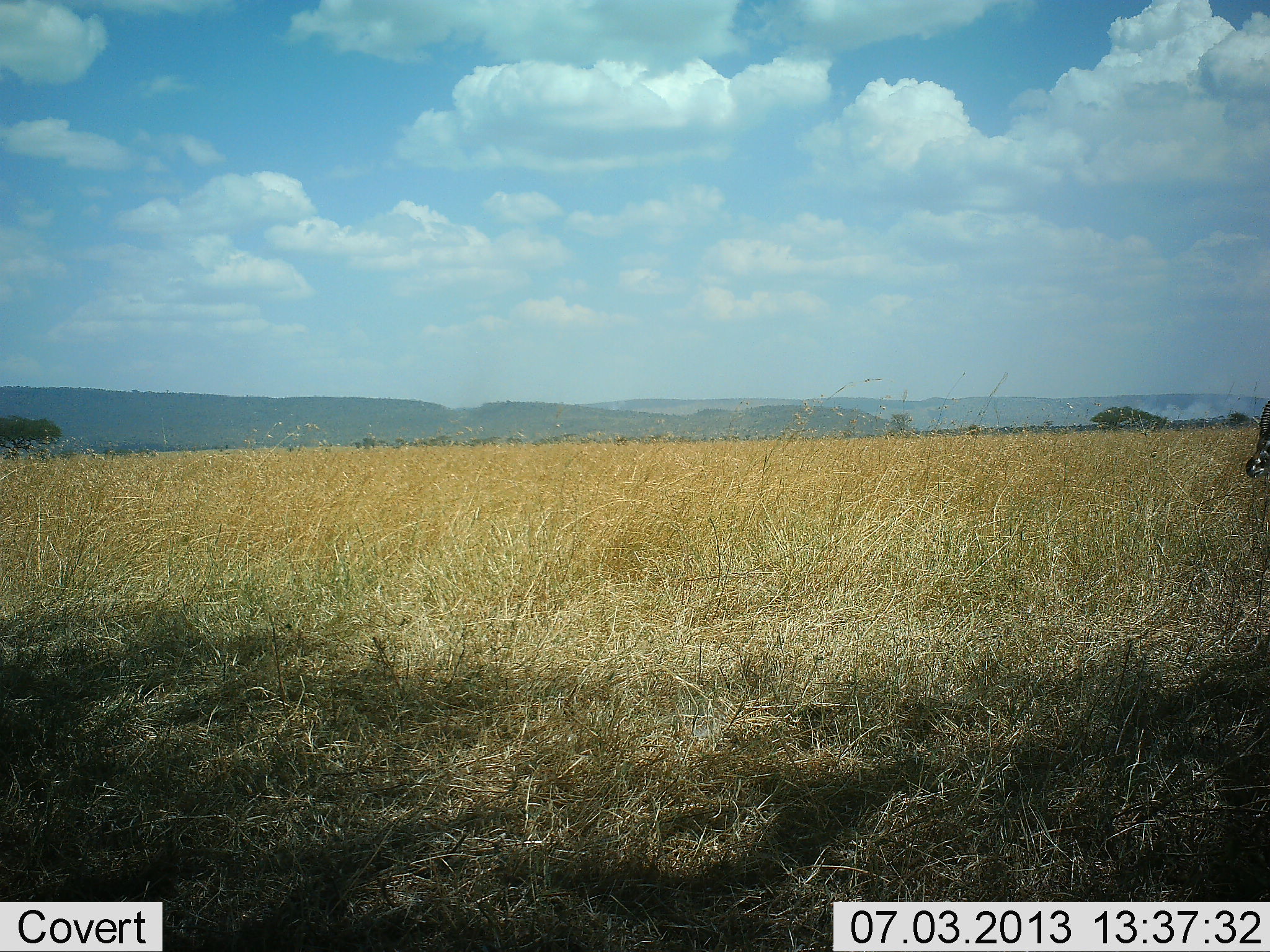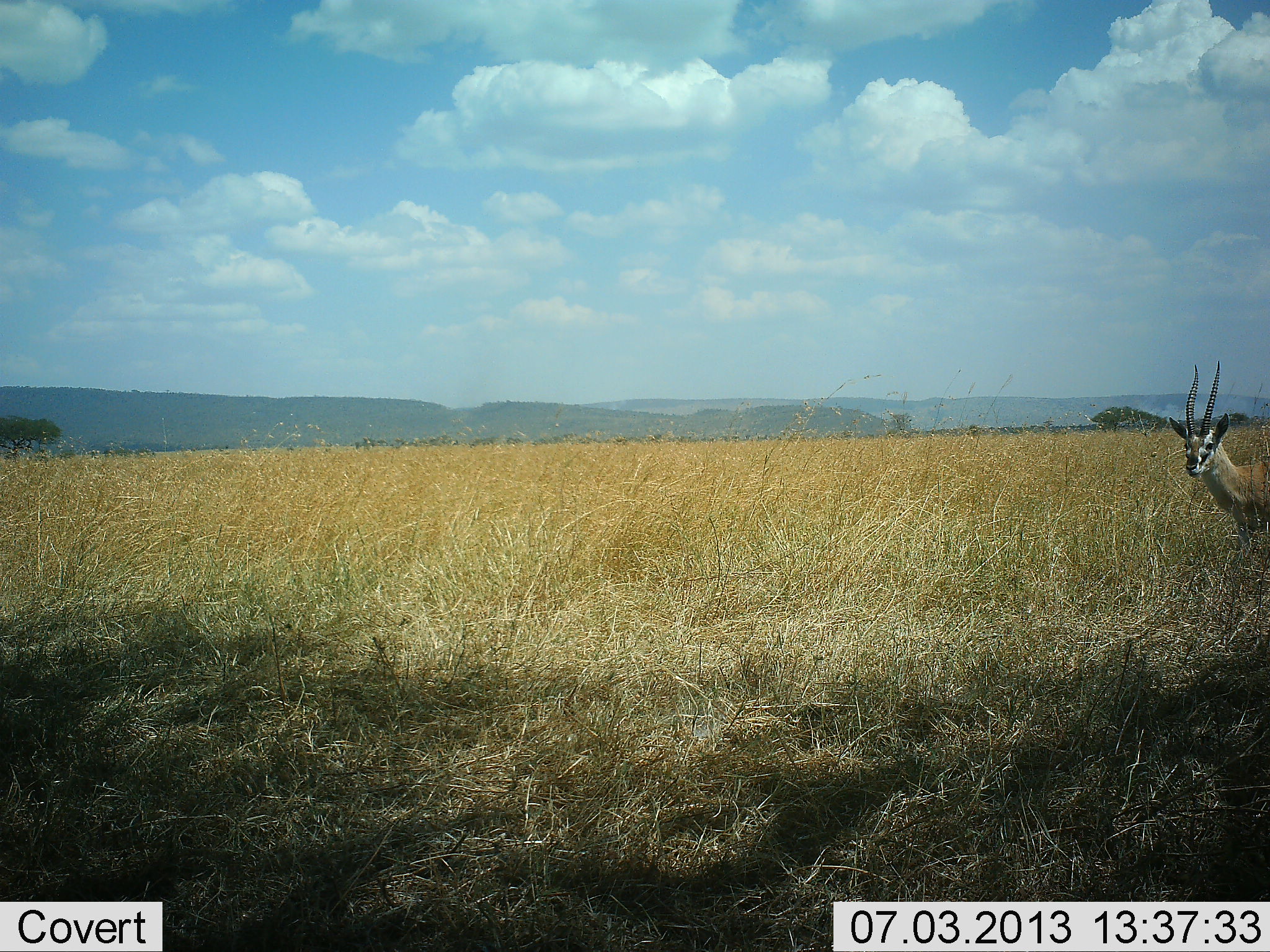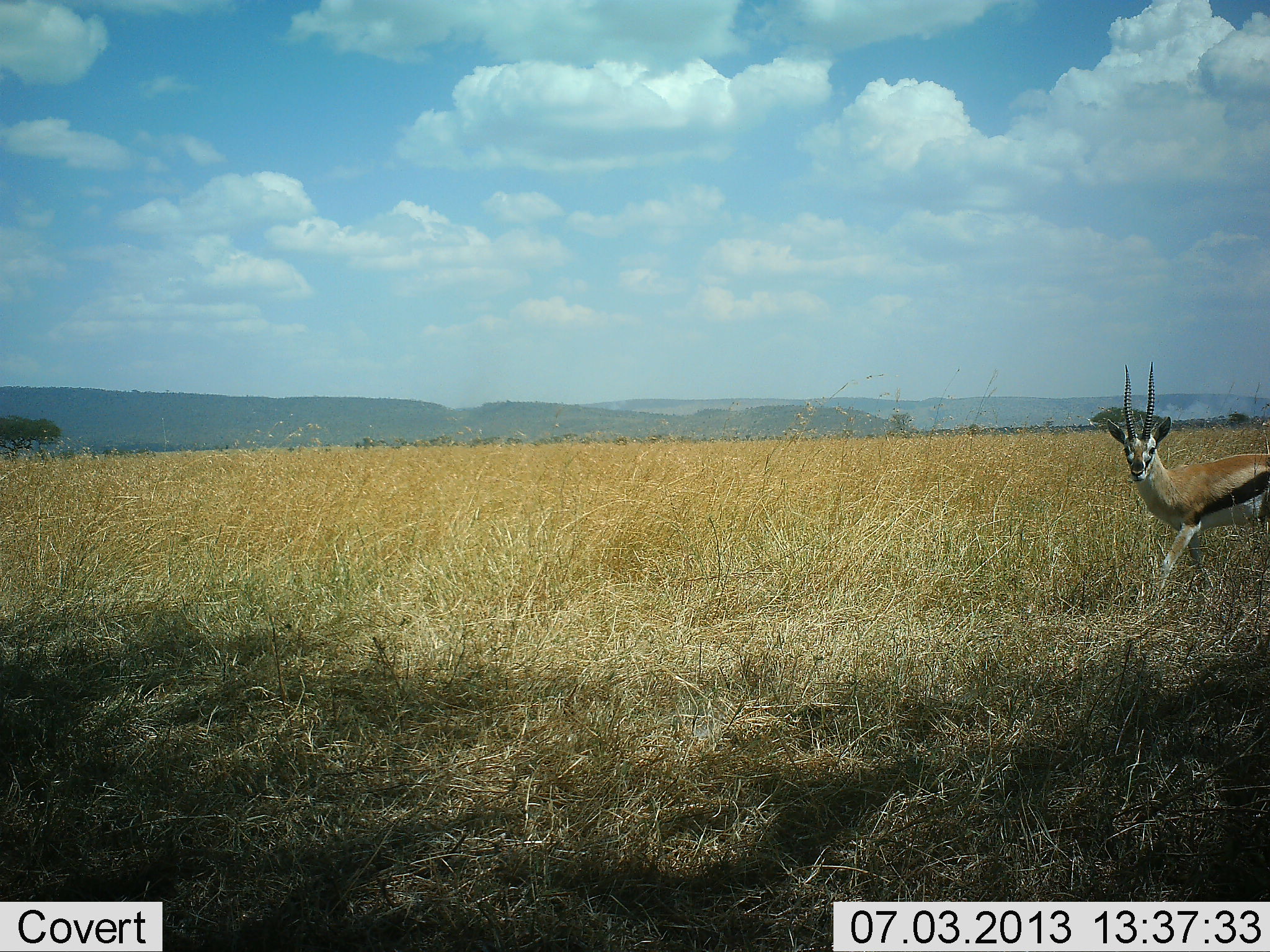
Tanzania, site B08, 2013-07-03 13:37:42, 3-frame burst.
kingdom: Animalia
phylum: Chordata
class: Mammalia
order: Artiodactyla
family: Bovidae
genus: Eudorcas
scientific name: Eudorcas thomsonii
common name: thomson's gazelle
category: gazellethomsons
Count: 1.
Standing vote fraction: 20%.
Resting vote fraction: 0%.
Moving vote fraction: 87%.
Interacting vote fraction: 0%.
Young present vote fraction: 0%.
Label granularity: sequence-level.